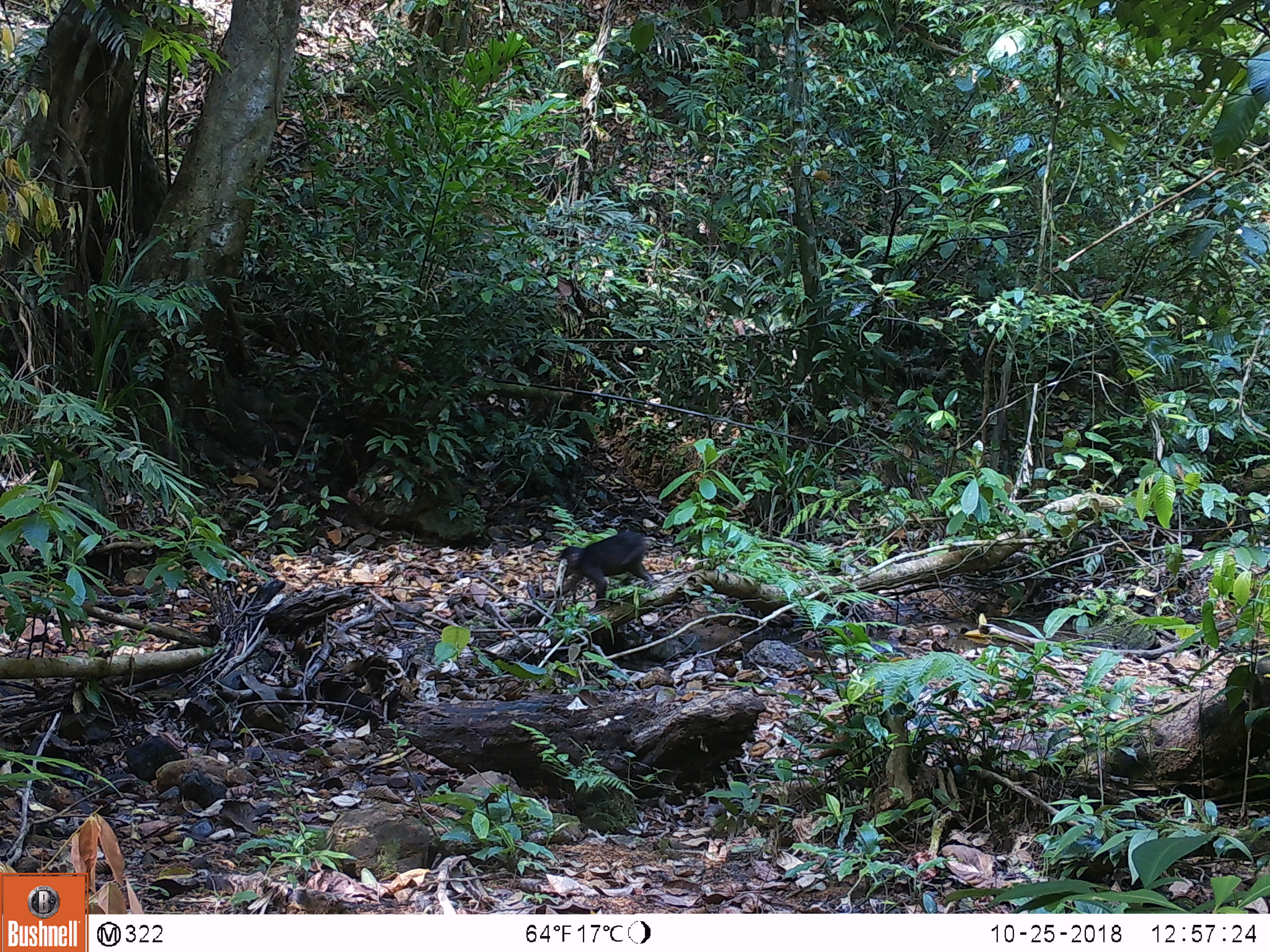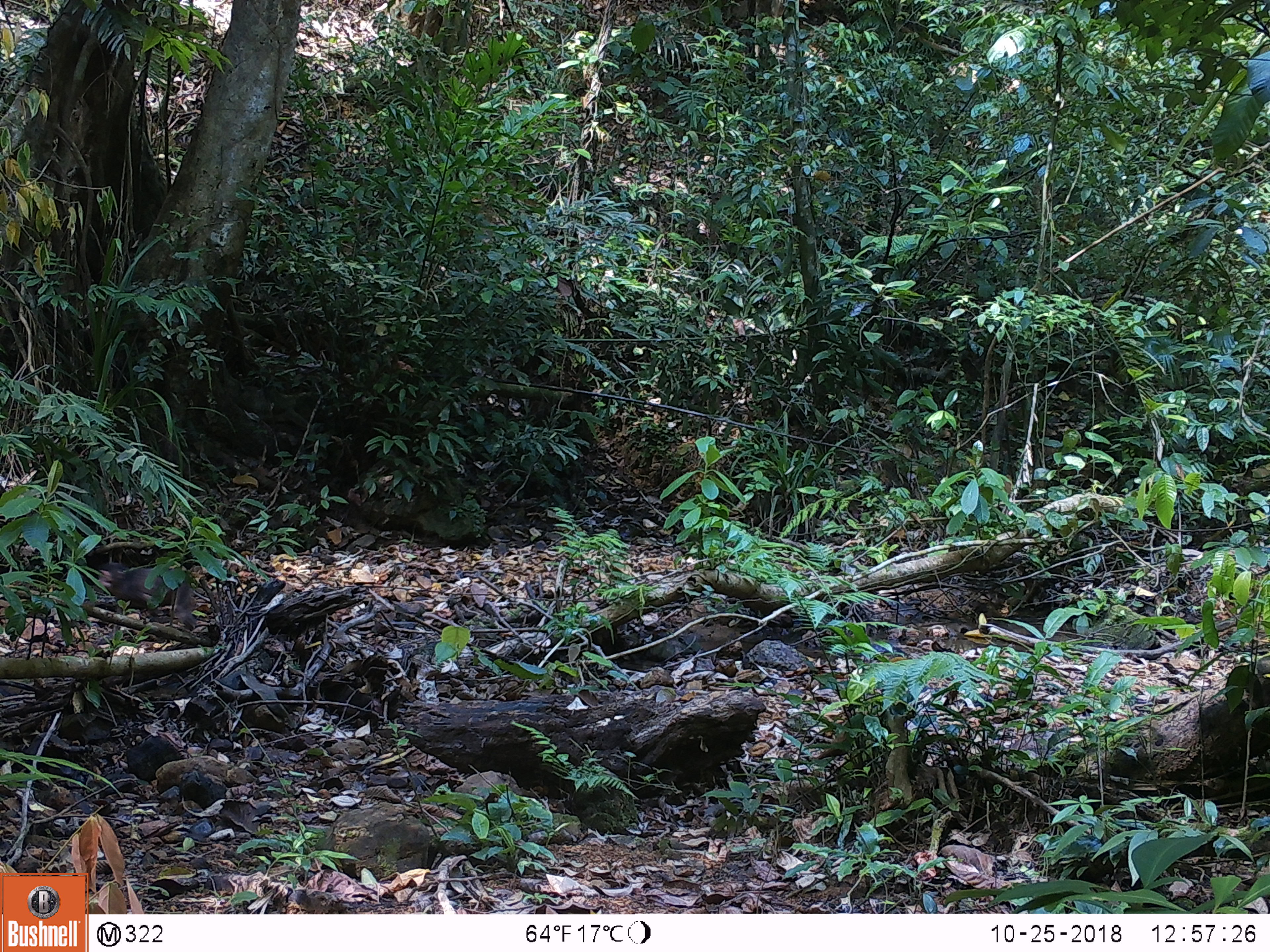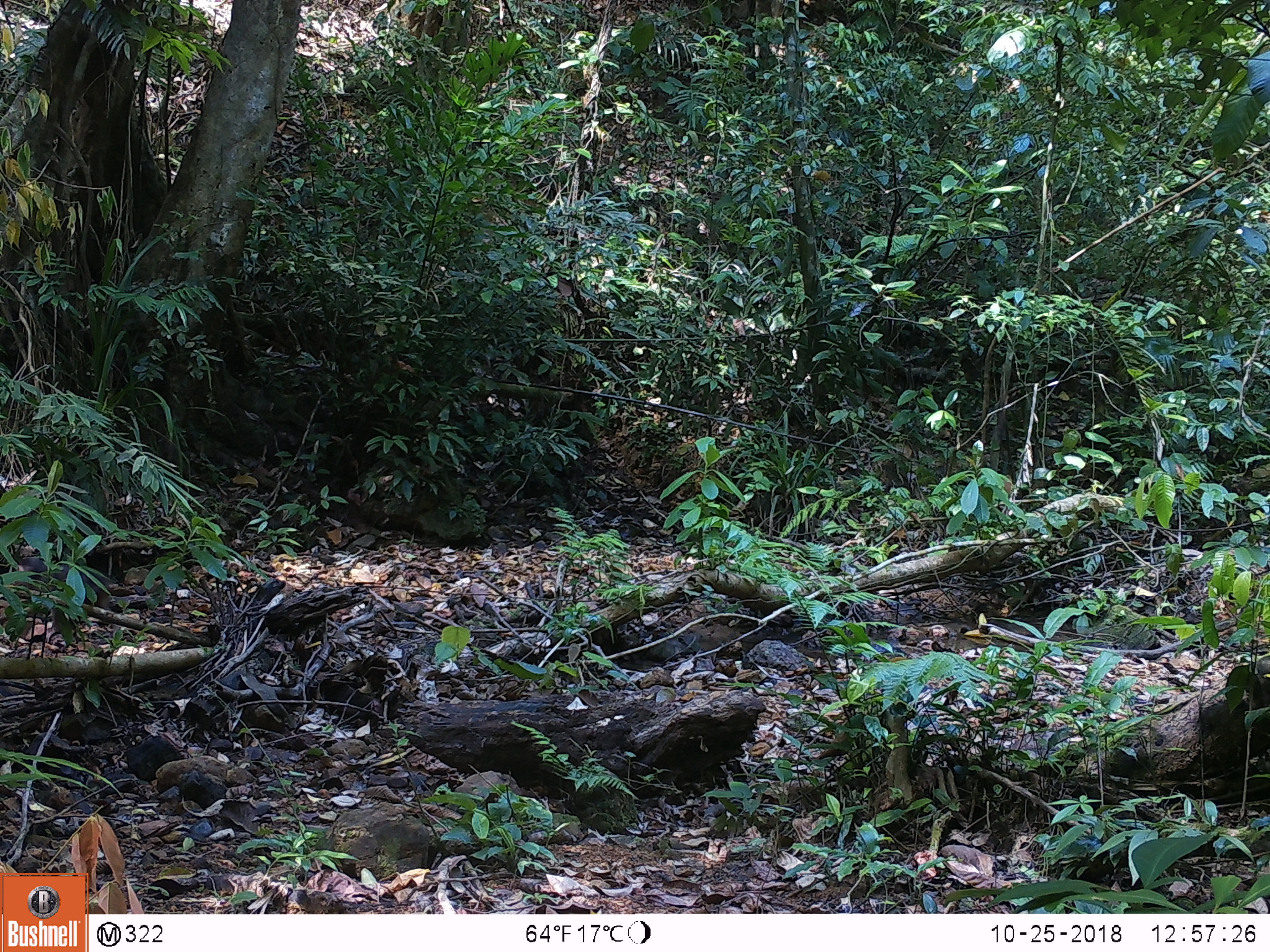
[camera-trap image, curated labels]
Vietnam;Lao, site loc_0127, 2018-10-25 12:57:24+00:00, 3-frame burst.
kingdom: Animalia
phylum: Chordata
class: Mammalia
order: Primates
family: Cercopithecidae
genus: Macaca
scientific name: Macaca arctoides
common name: stump-tailed macaque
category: stump tailed macaque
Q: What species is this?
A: Stump tailed macaque (stump-tailed macaque) (Macaca arctoides).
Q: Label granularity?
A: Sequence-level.